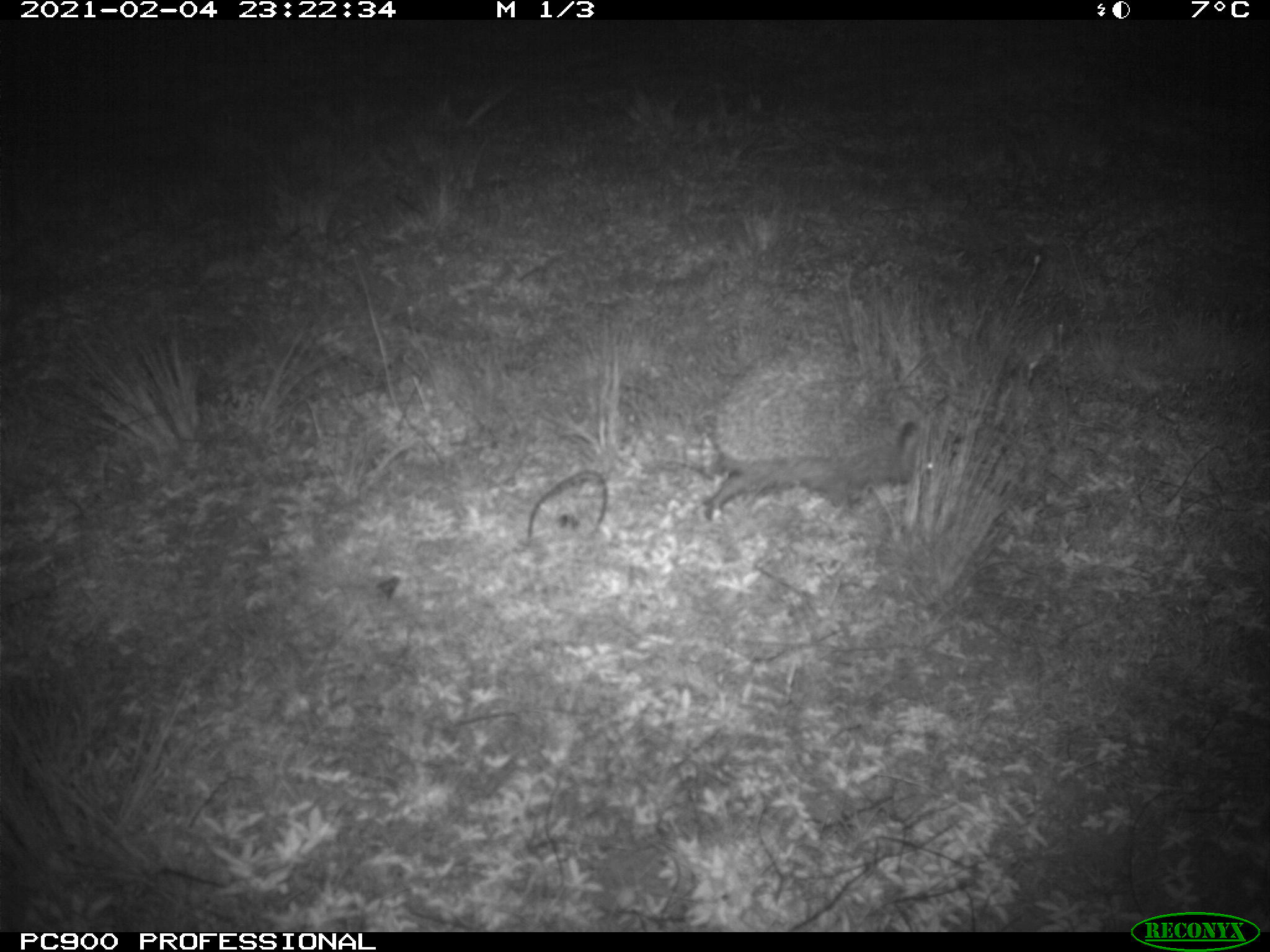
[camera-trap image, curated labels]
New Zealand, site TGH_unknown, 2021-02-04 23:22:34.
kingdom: Animalia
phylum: Chordata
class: Mammalia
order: Eulipotyphla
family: Erinaceidae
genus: Erinaceus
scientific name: Erinaceus europaeus europaeus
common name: european hedgehog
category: hedgehog